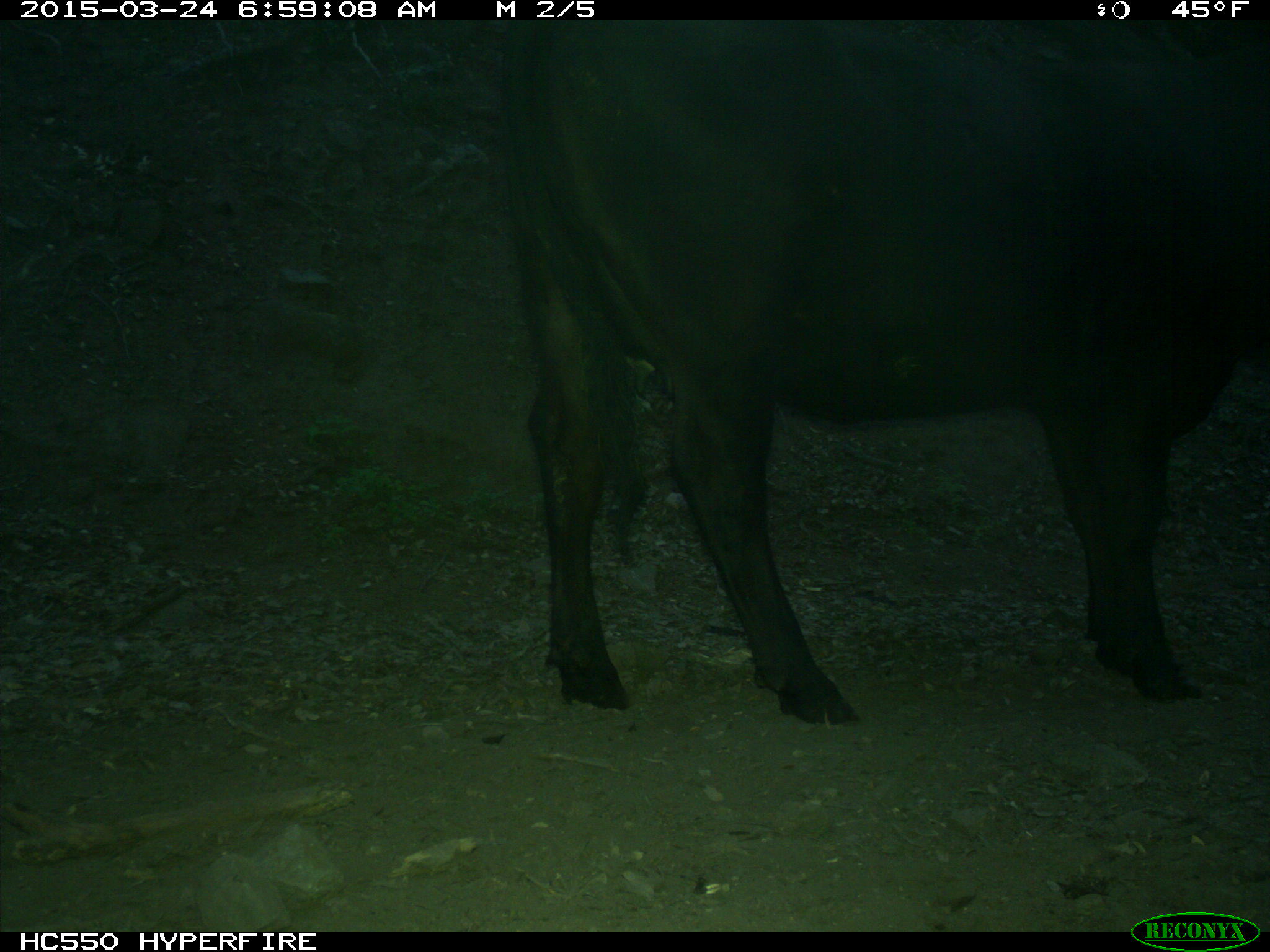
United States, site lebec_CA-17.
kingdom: Animalia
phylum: Chordata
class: Mammalia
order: Artiodactyla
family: Bovidae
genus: Bos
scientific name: Bos taurus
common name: domestic cow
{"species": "Bos taurus (domestic cow)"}